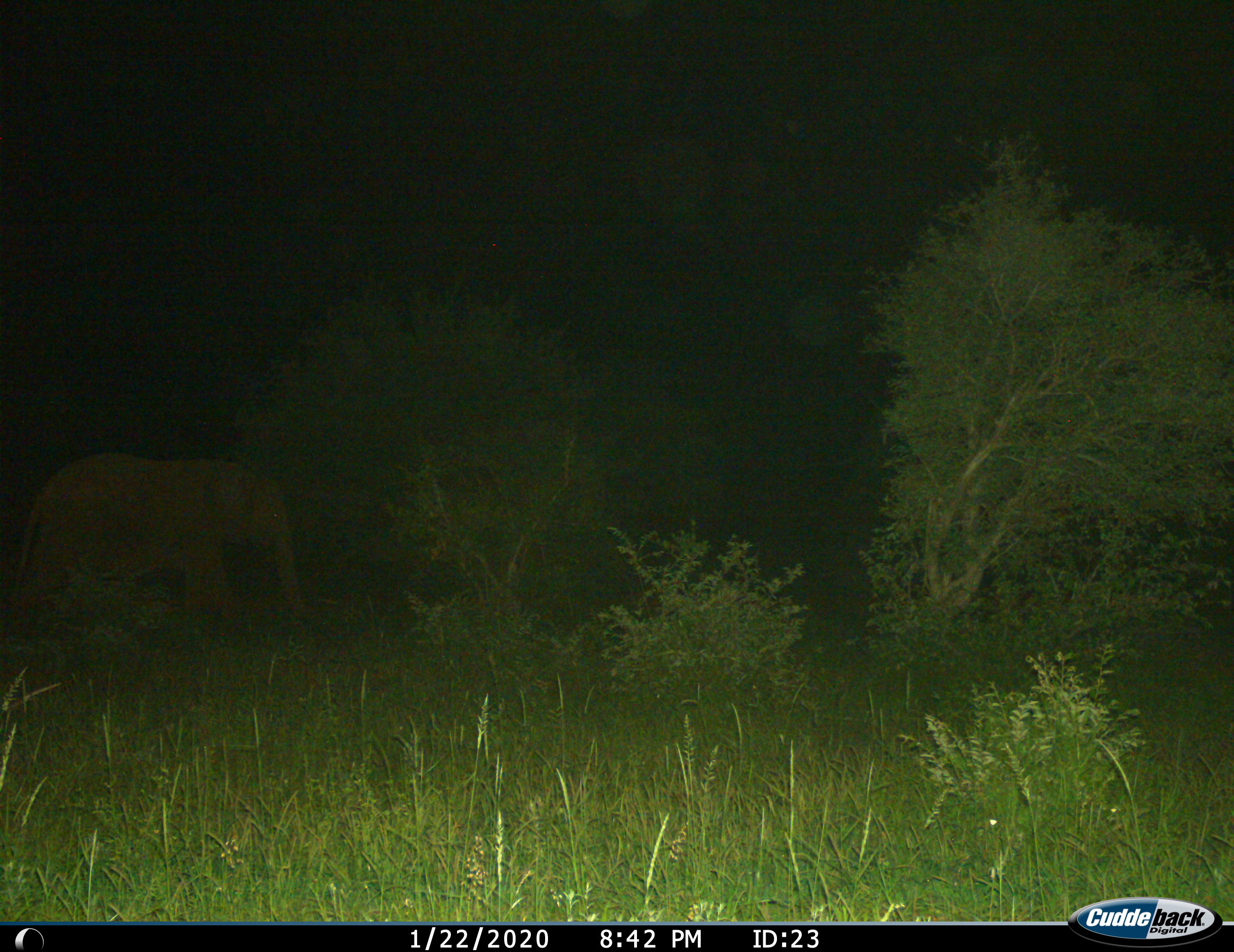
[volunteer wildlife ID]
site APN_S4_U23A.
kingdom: Animalia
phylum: Chordata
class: Mammalia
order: Proboscidea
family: Elephantidae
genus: Loxodonta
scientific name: Loxodonta africana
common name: african bush elephant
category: elephant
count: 1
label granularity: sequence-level